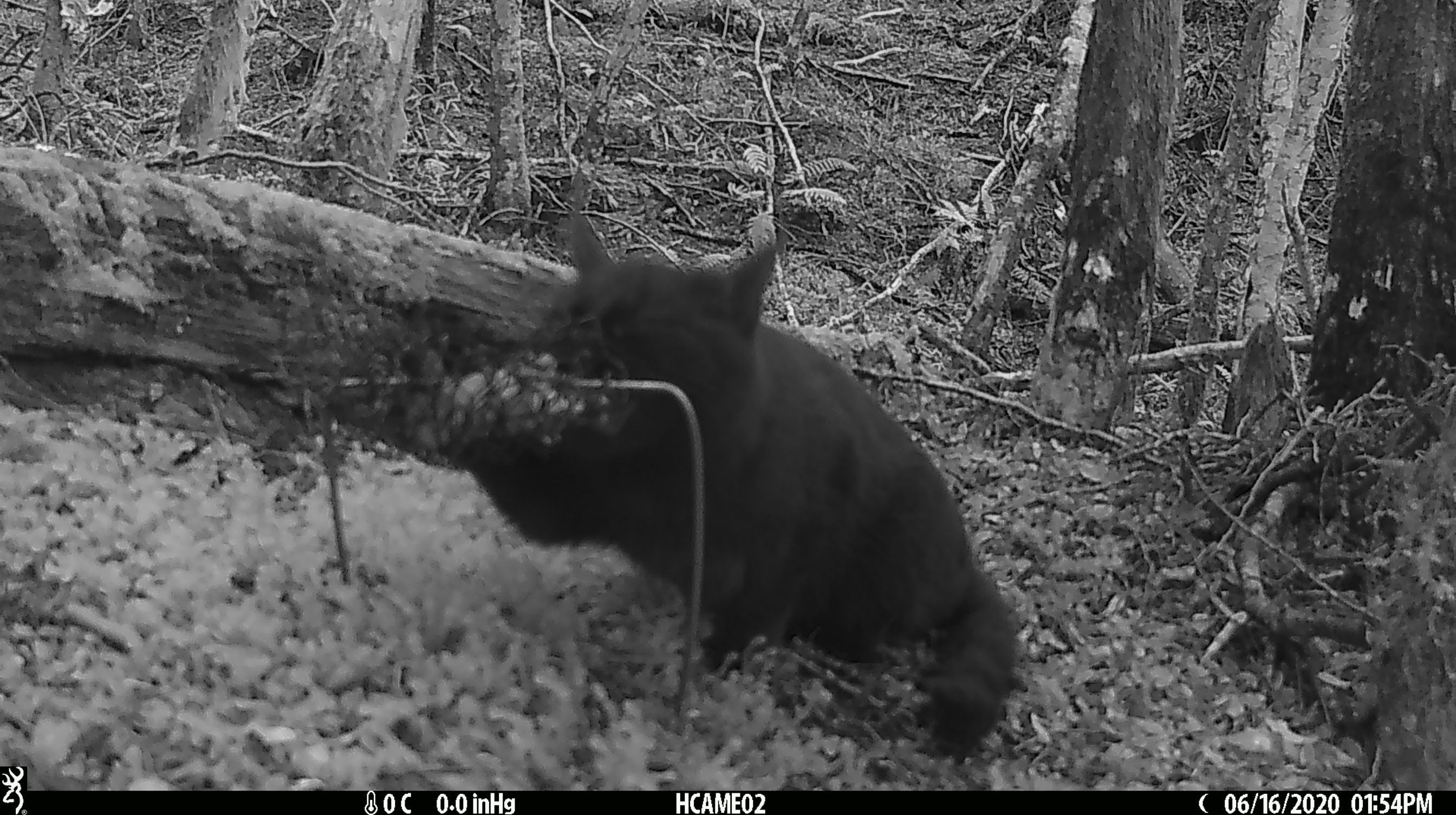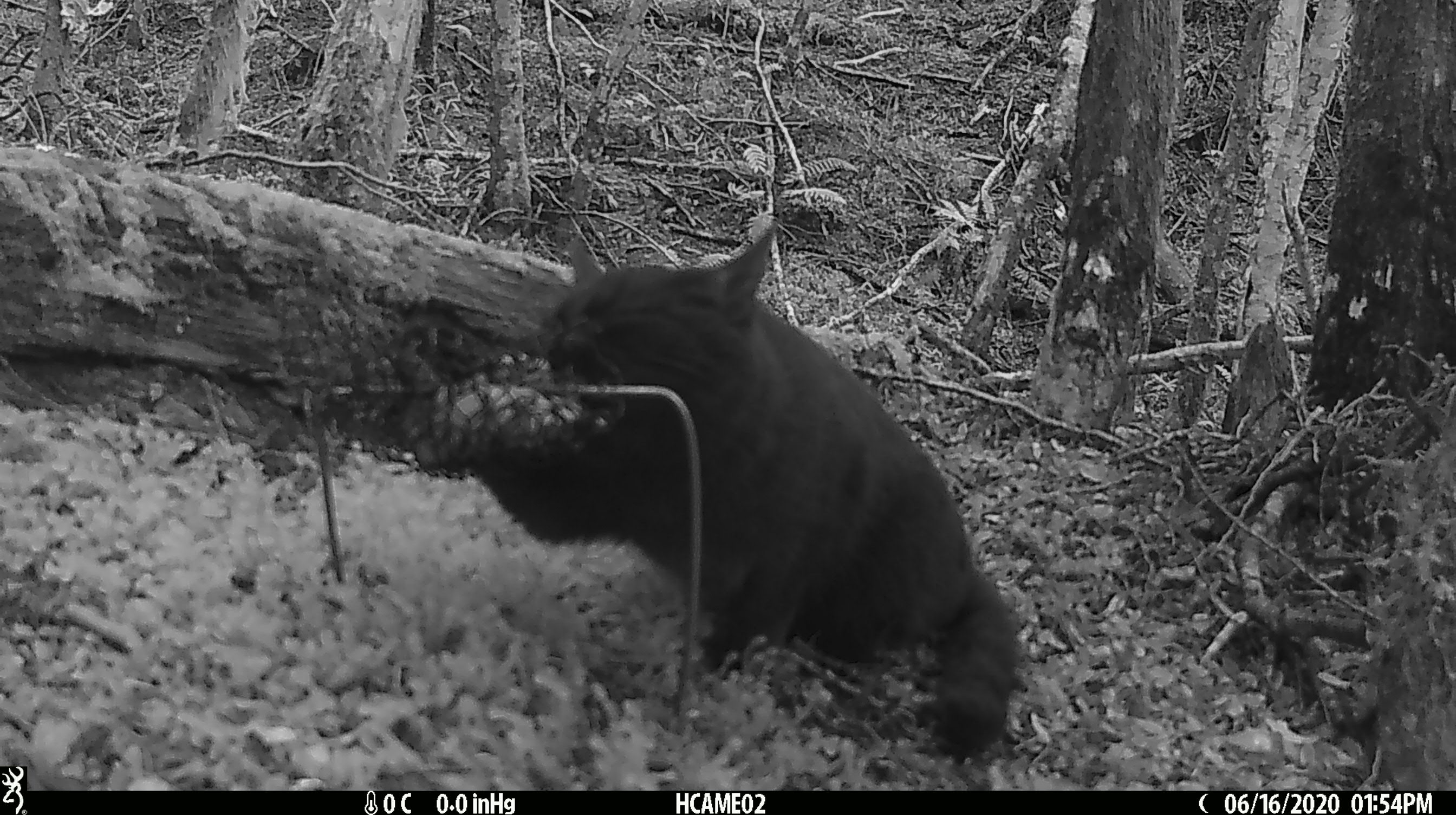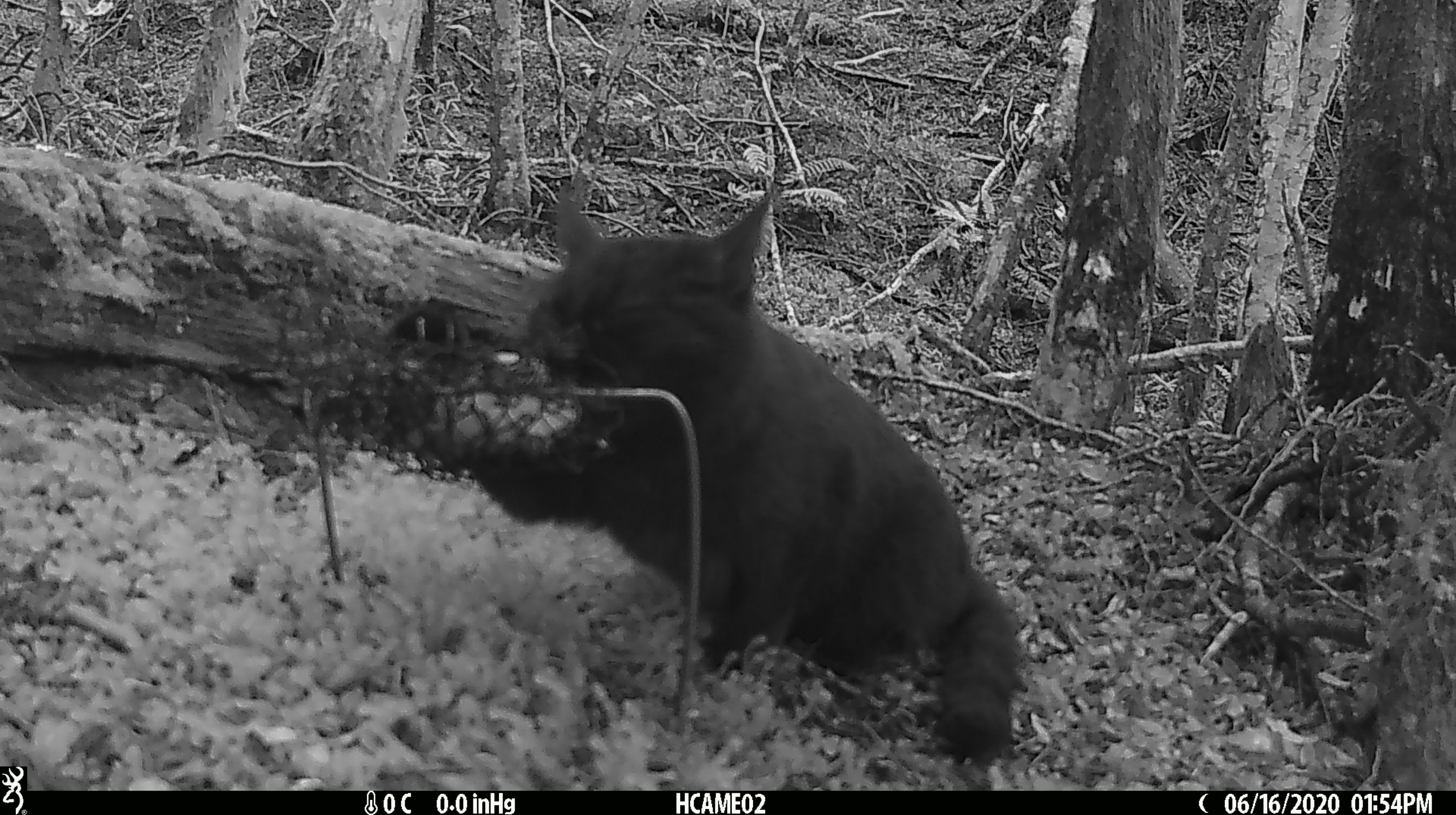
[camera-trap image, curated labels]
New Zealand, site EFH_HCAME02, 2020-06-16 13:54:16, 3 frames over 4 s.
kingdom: Animalia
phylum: Chordata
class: Mammalia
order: Carnivora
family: Felidae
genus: Felis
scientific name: Felis catus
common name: domestic cat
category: cat